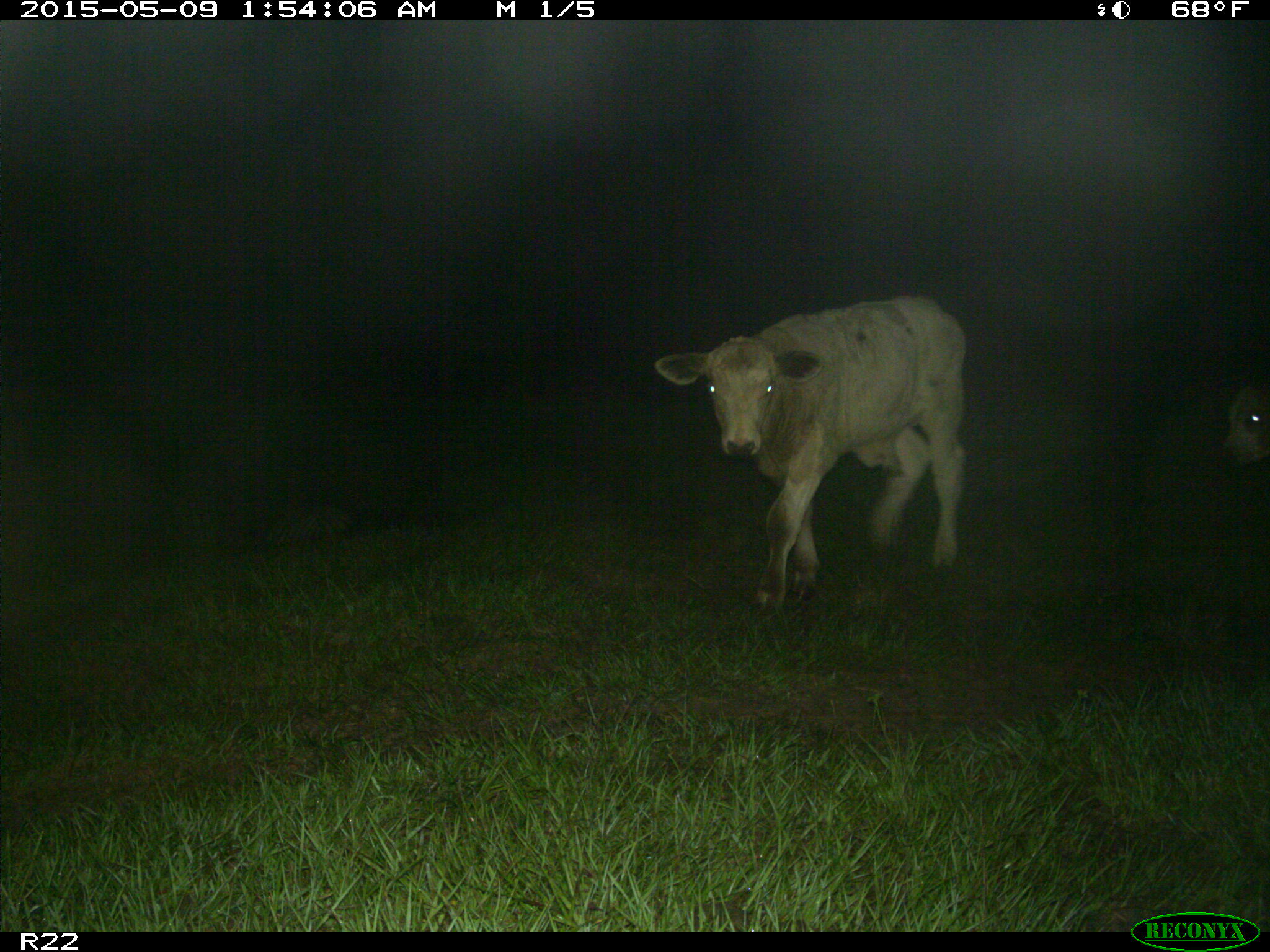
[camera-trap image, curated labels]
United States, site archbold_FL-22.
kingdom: Animalia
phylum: Chordata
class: Mammalia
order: Artiodactyla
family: Bovidae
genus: Bos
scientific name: Bos taurus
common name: domestic cow